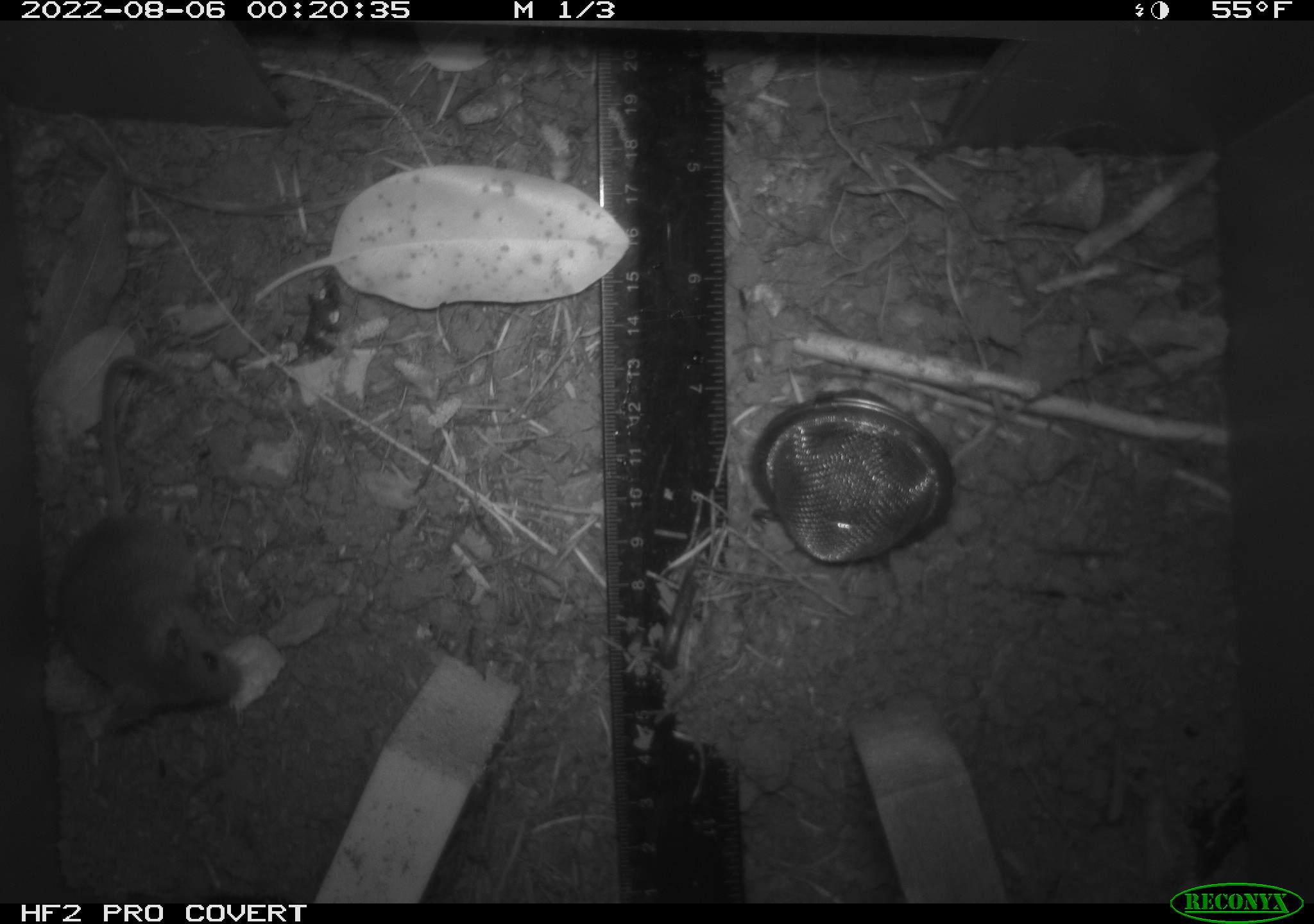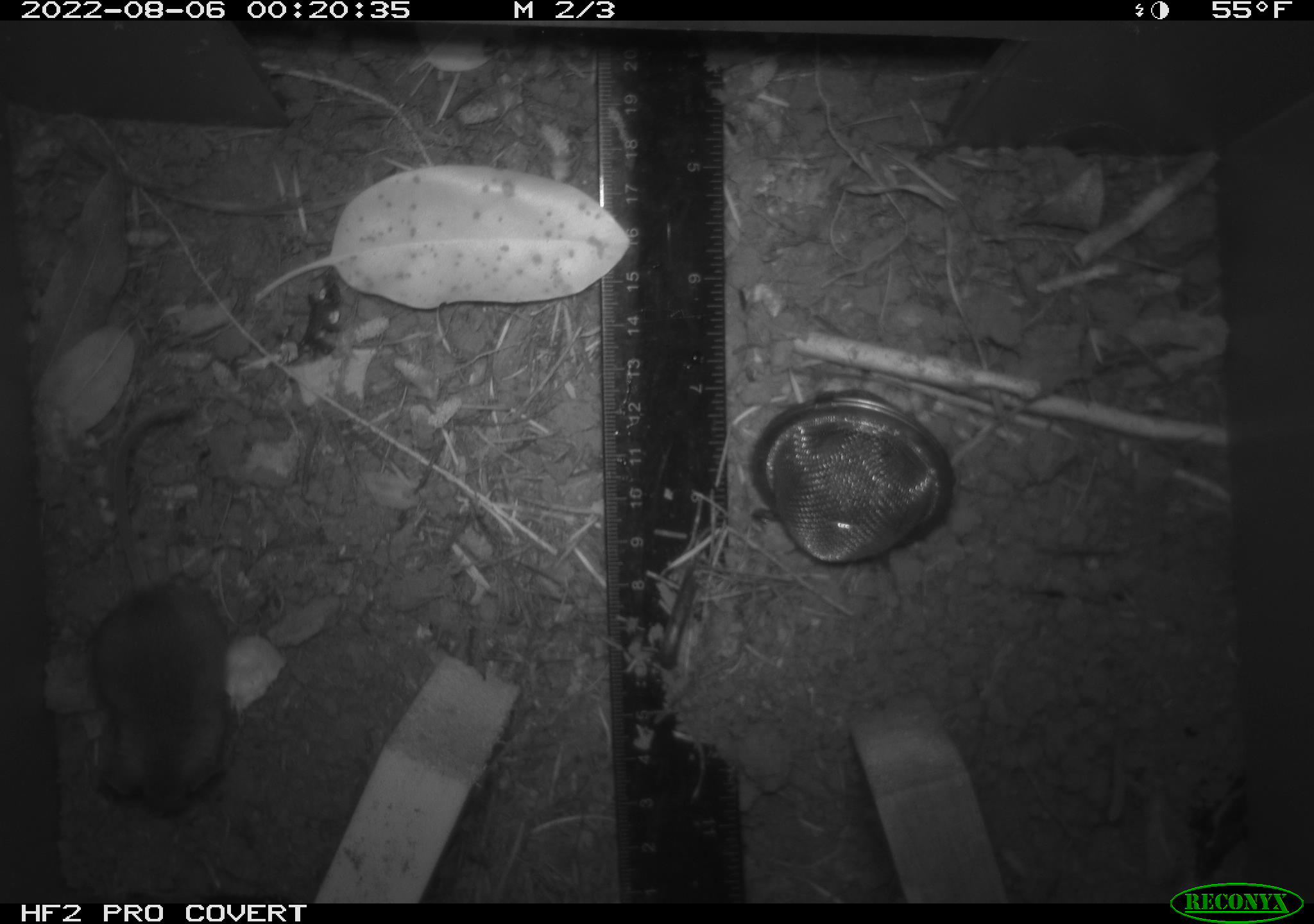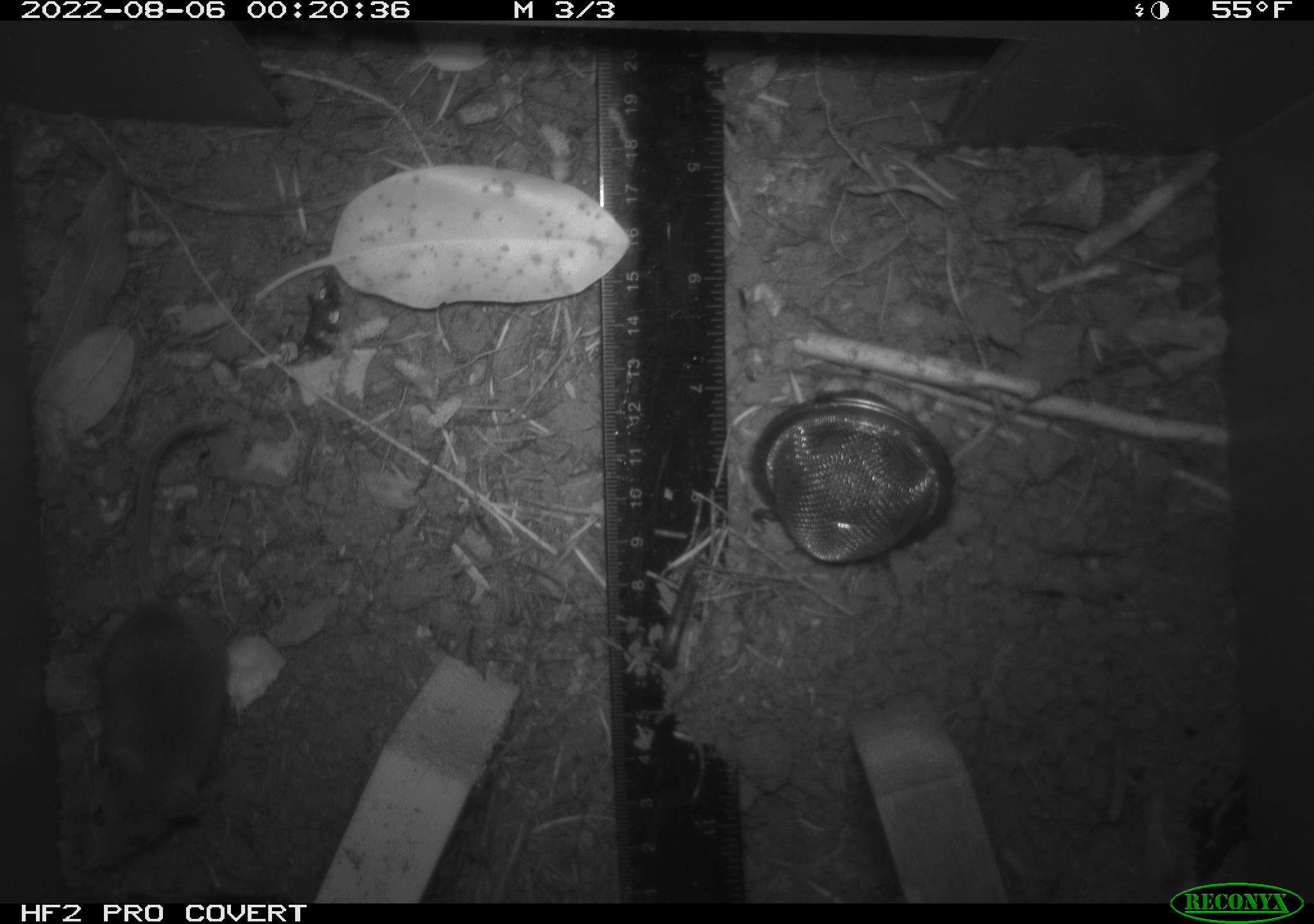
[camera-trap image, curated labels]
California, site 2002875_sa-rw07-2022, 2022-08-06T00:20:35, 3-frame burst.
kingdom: Animalia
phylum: Chordata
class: Mammalia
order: Rodentia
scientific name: Rodentia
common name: mouse species